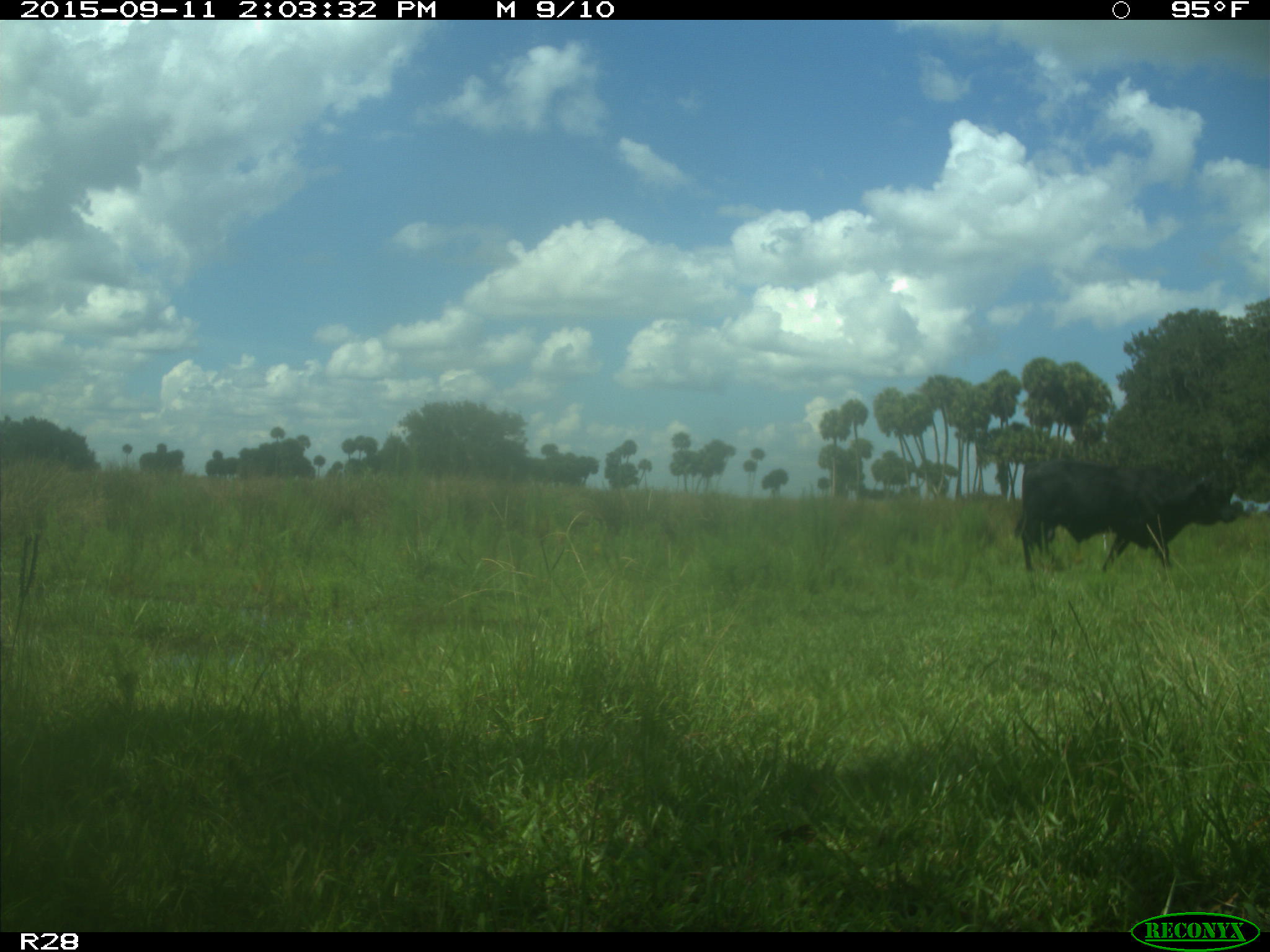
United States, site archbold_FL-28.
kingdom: Animalia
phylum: Chordata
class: Mammalia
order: Artiodactyla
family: Bovidae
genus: Bos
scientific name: Bos taurus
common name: domestic cow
Bos taurus (domestic cow).